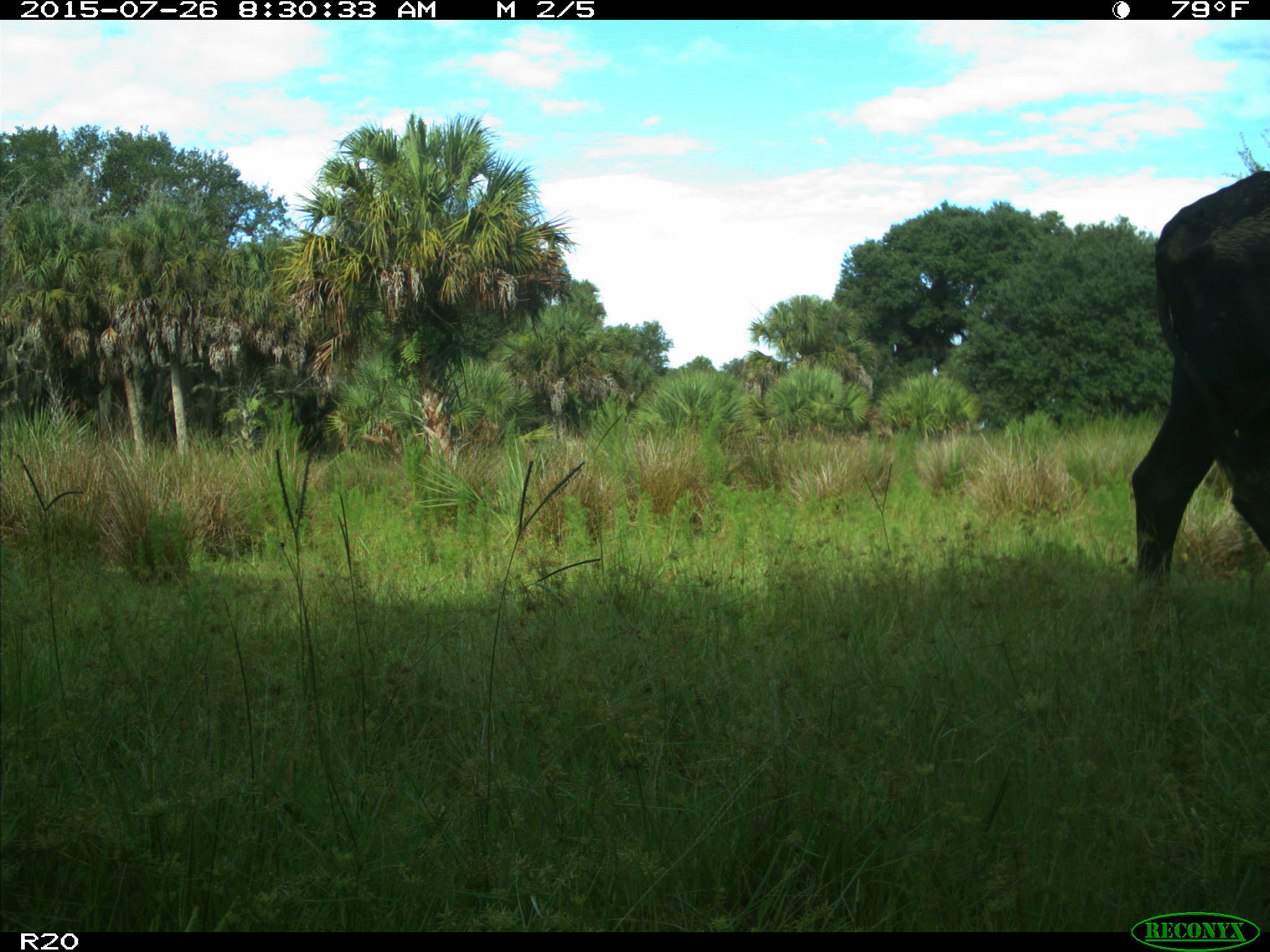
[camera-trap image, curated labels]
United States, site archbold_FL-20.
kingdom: Animalia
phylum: Chordata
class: Mammalia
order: Artiodactyla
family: Bovidae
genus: Bos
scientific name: Bos taurus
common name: domestic cow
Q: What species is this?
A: Bos taurus (domestic cow).